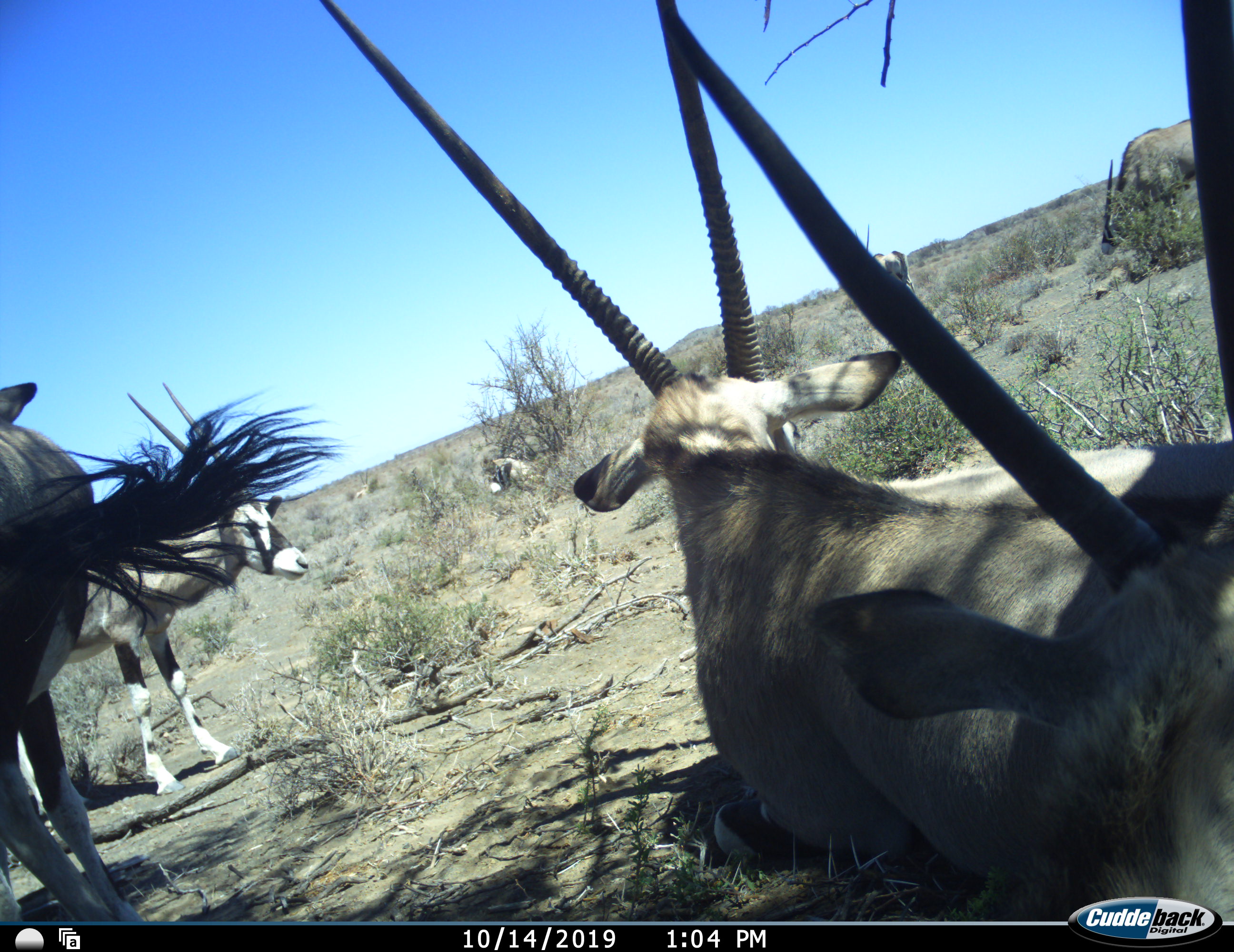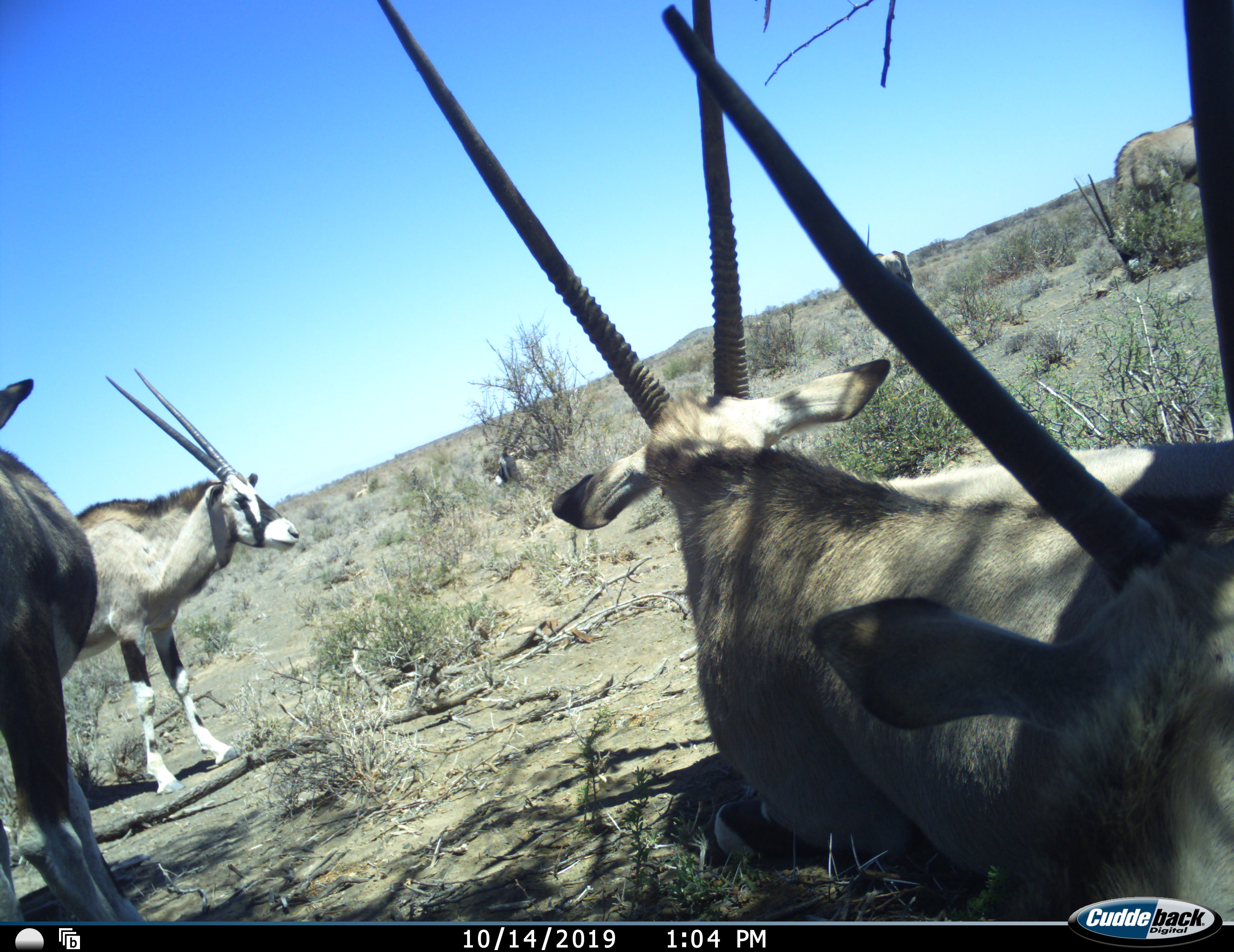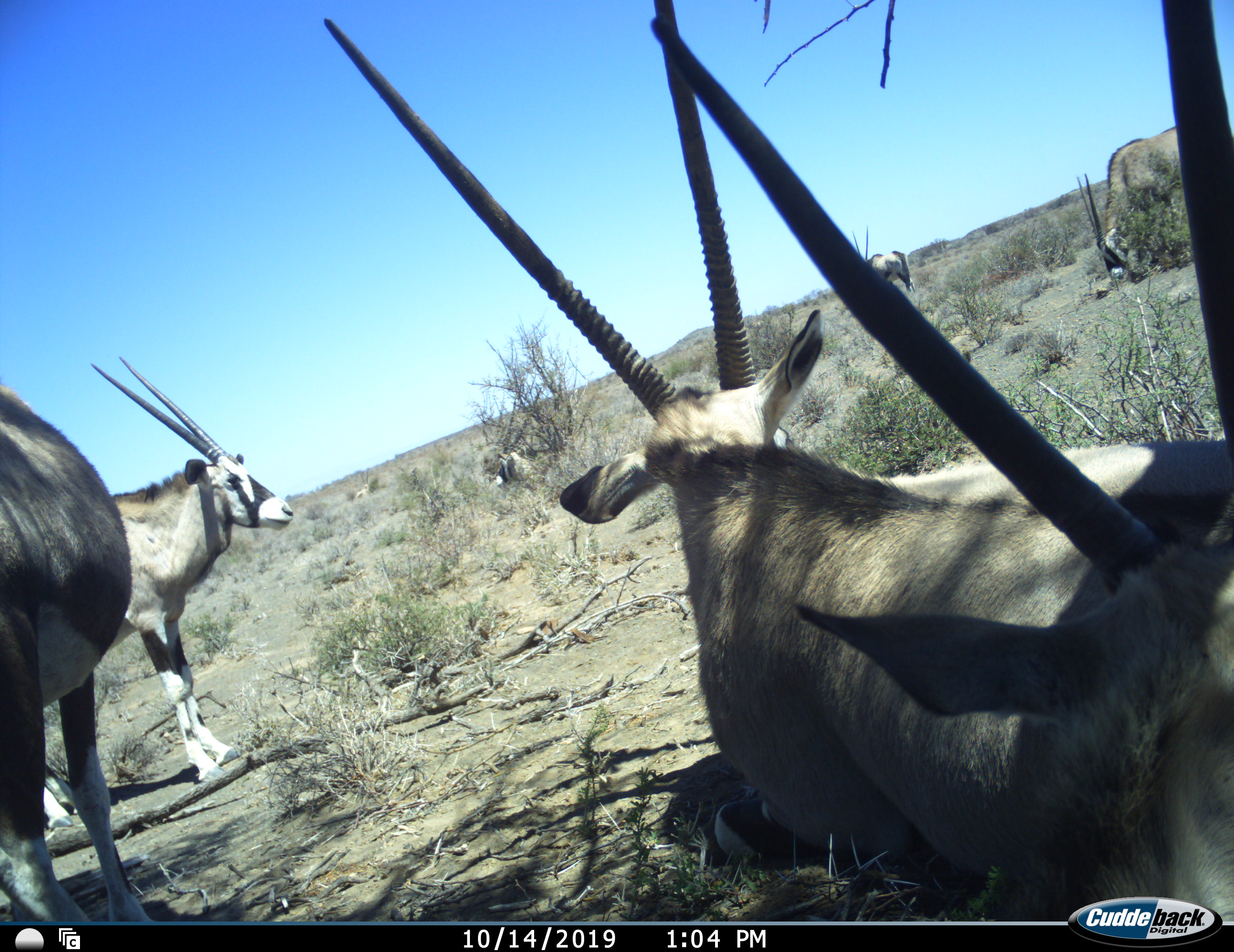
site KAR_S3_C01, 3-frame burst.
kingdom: Animalia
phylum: Chordata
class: Mammalia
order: Artiodactyla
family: Bovidae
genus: Oryx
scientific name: Oryx gazella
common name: gemsbok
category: oryx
Oryx (gemsbok) (Oryx gazella), count 7. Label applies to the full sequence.